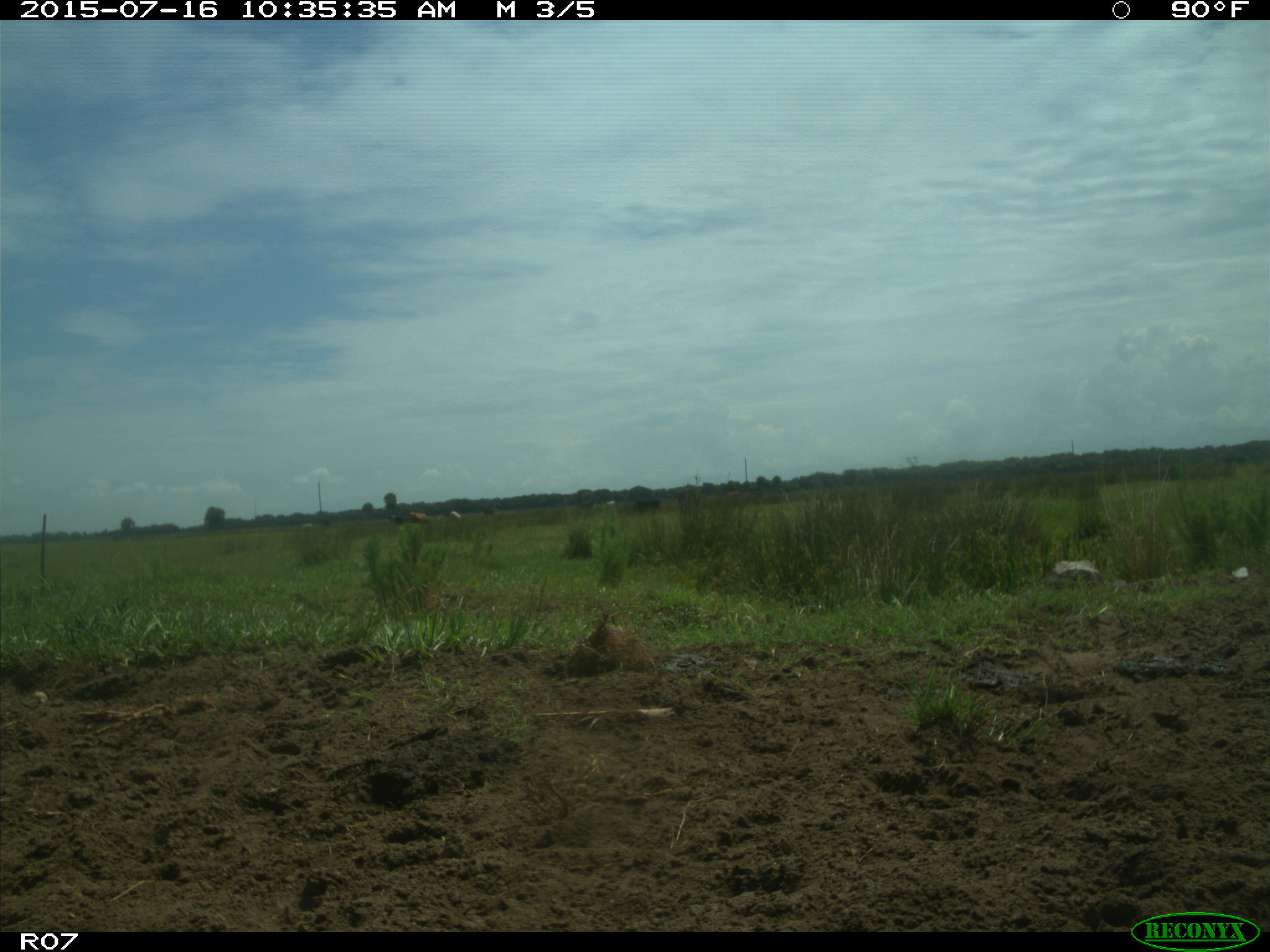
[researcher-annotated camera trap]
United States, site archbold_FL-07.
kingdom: Animalia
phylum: Chordata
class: Mammalia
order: Artiodactyla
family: Bovidae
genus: Bos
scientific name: Bos taurus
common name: domestic cow